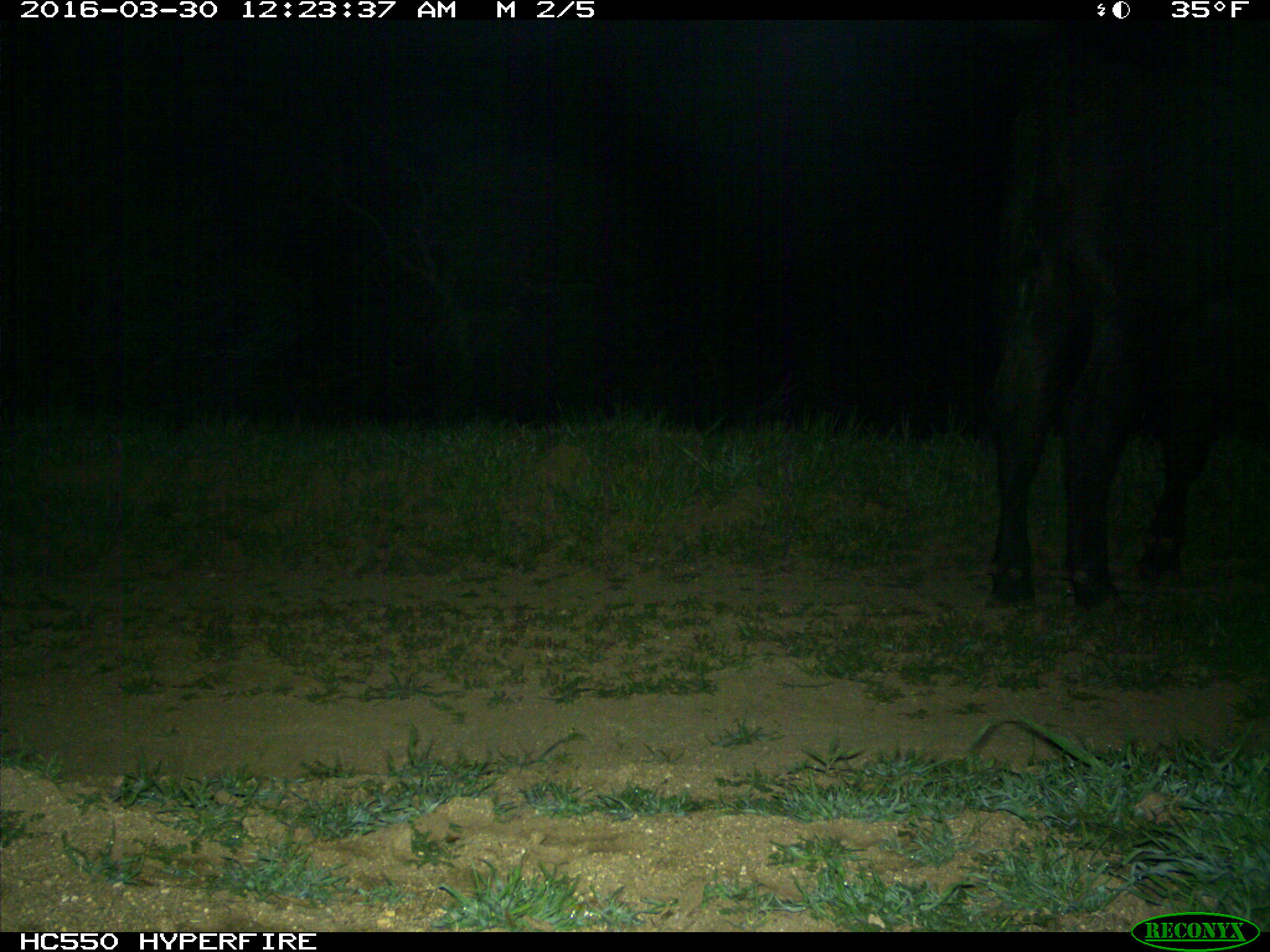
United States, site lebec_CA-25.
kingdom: Animalia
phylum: Chordata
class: Mammalia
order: Artiodactyla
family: Bovidae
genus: Bos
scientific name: Bos taurus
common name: domestic cow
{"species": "Bos taurus (domestic cow)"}